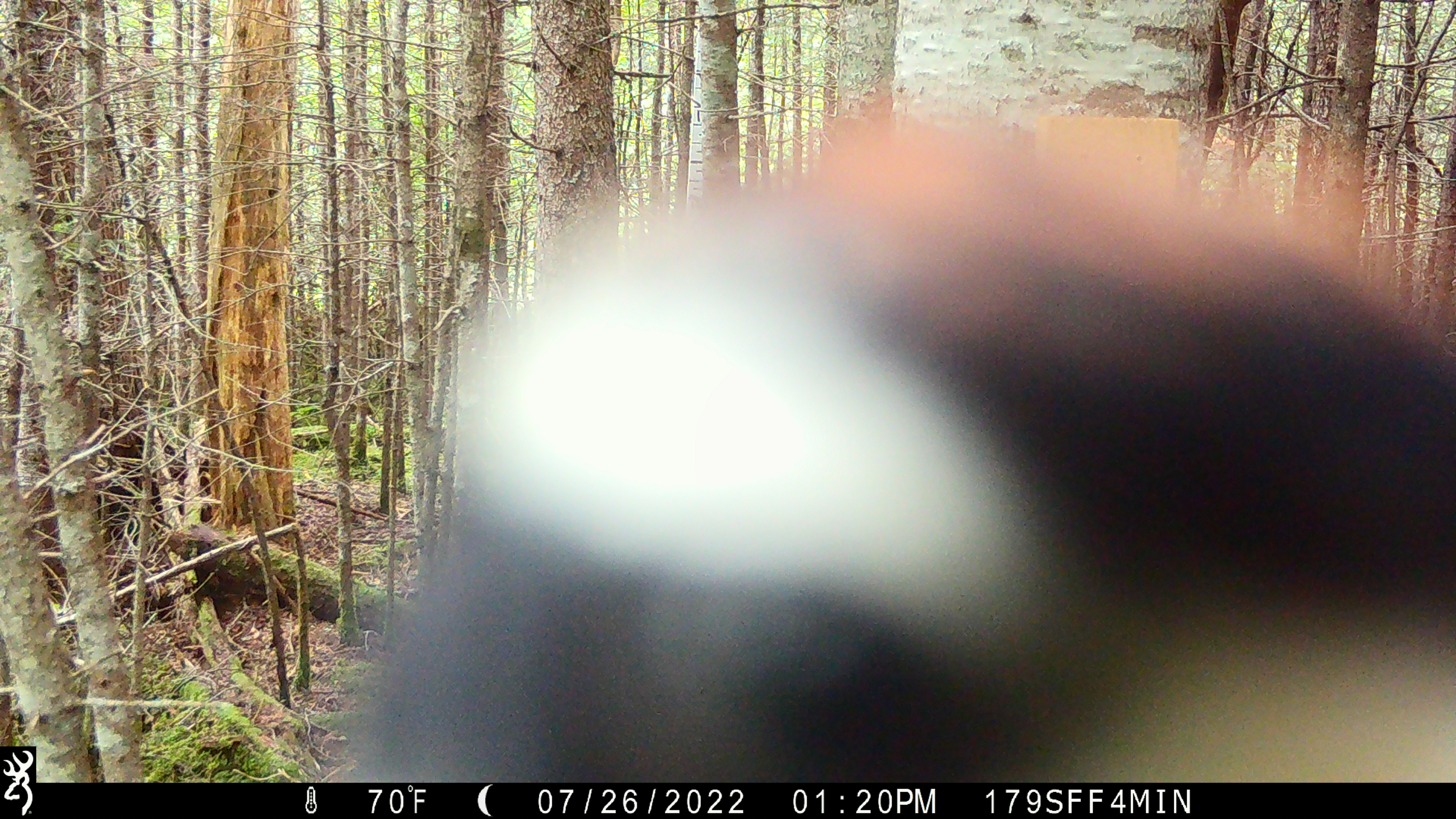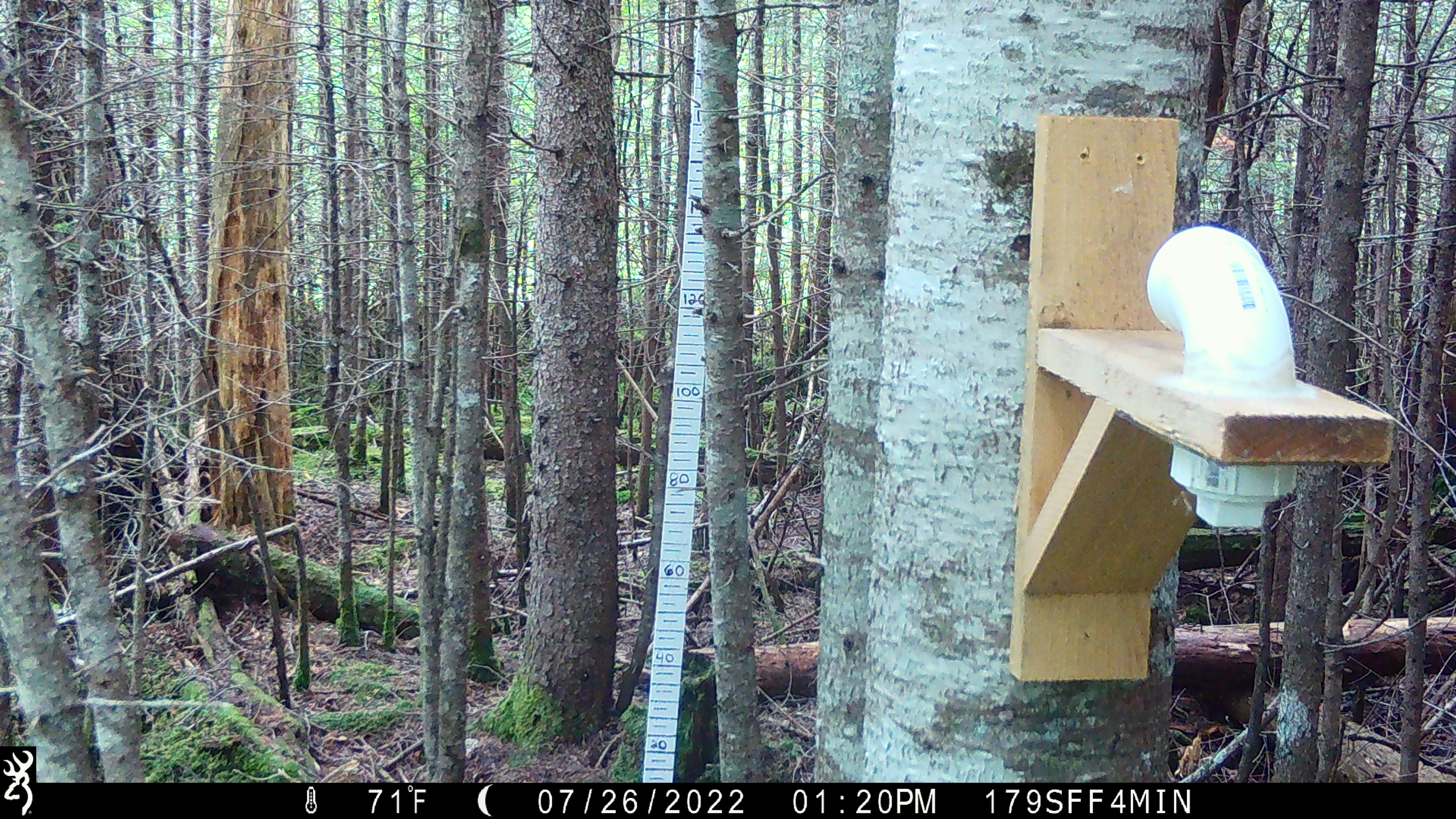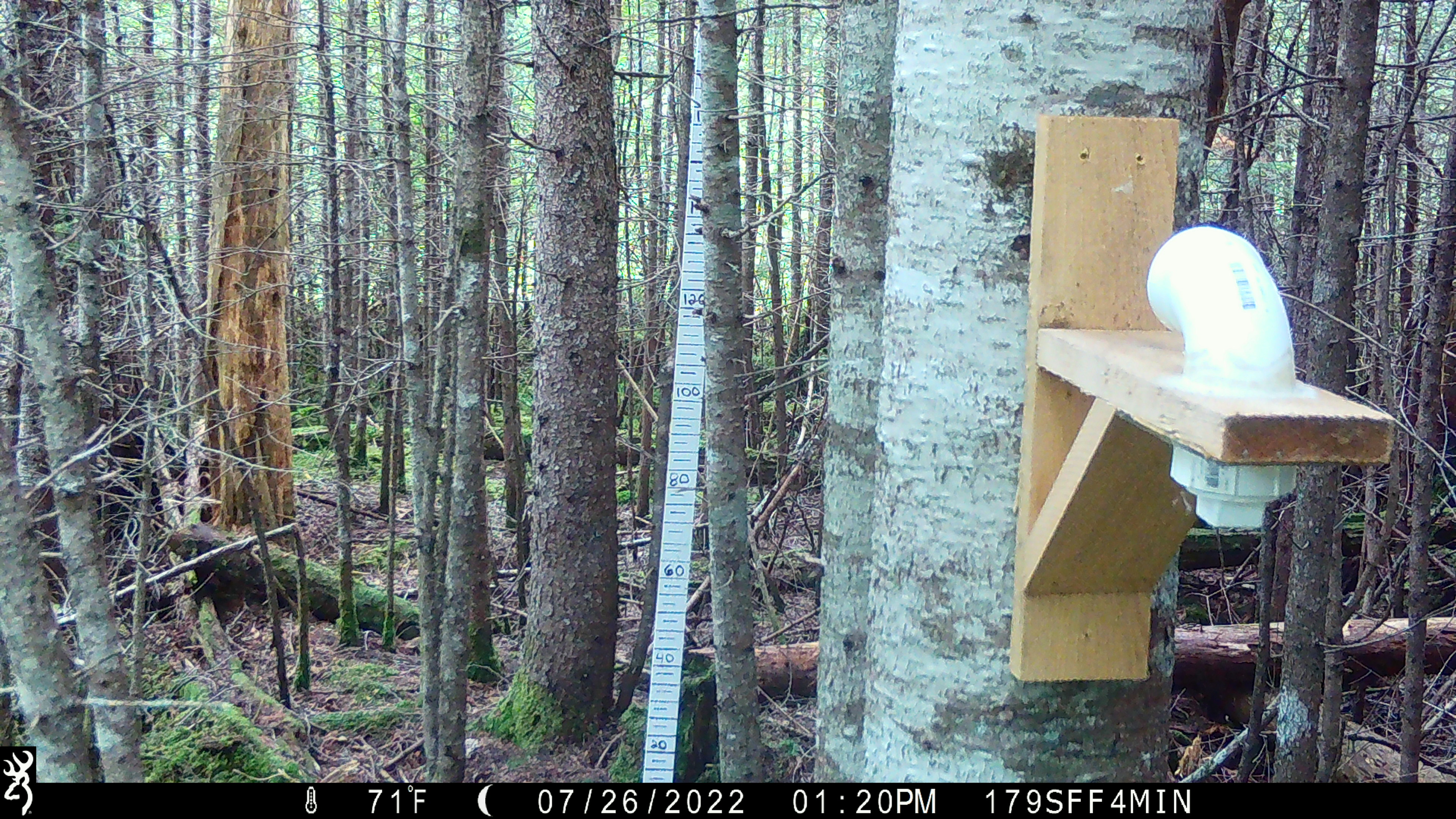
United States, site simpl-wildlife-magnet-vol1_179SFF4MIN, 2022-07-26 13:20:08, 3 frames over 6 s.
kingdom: Animalia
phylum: Chordata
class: Aves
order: Piciformes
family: Picidae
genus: Picoides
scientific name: Picoides arcticus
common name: black-backed woodpecker